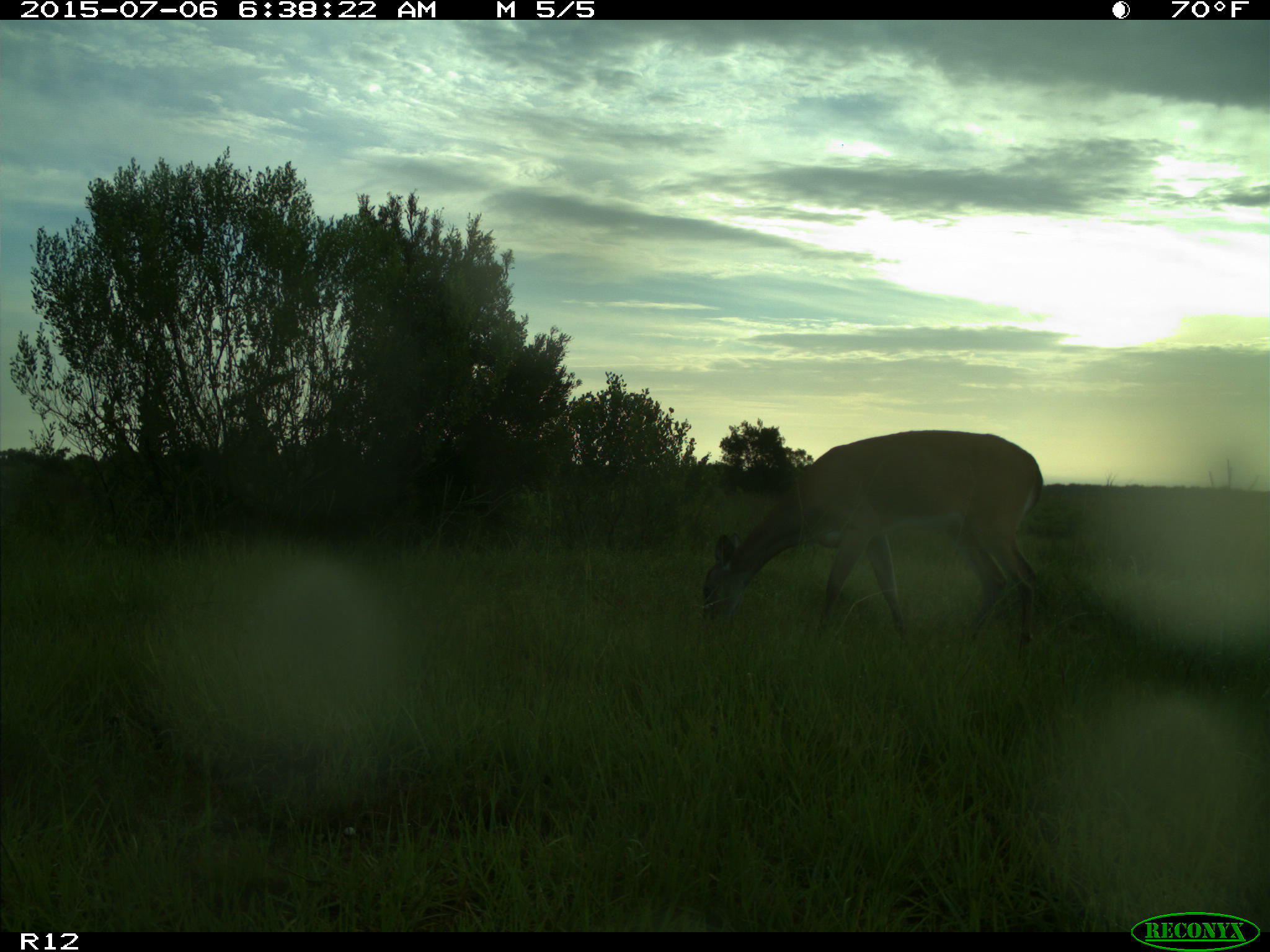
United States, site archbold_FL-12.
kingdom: Animalia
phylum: Chordata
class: Mammalia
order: Artiodactyla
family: Cervidae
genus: Odocoileus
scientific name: Odocoileus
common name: deer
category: unidentified deer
Unidentified deer (deer) (Odocoileus).